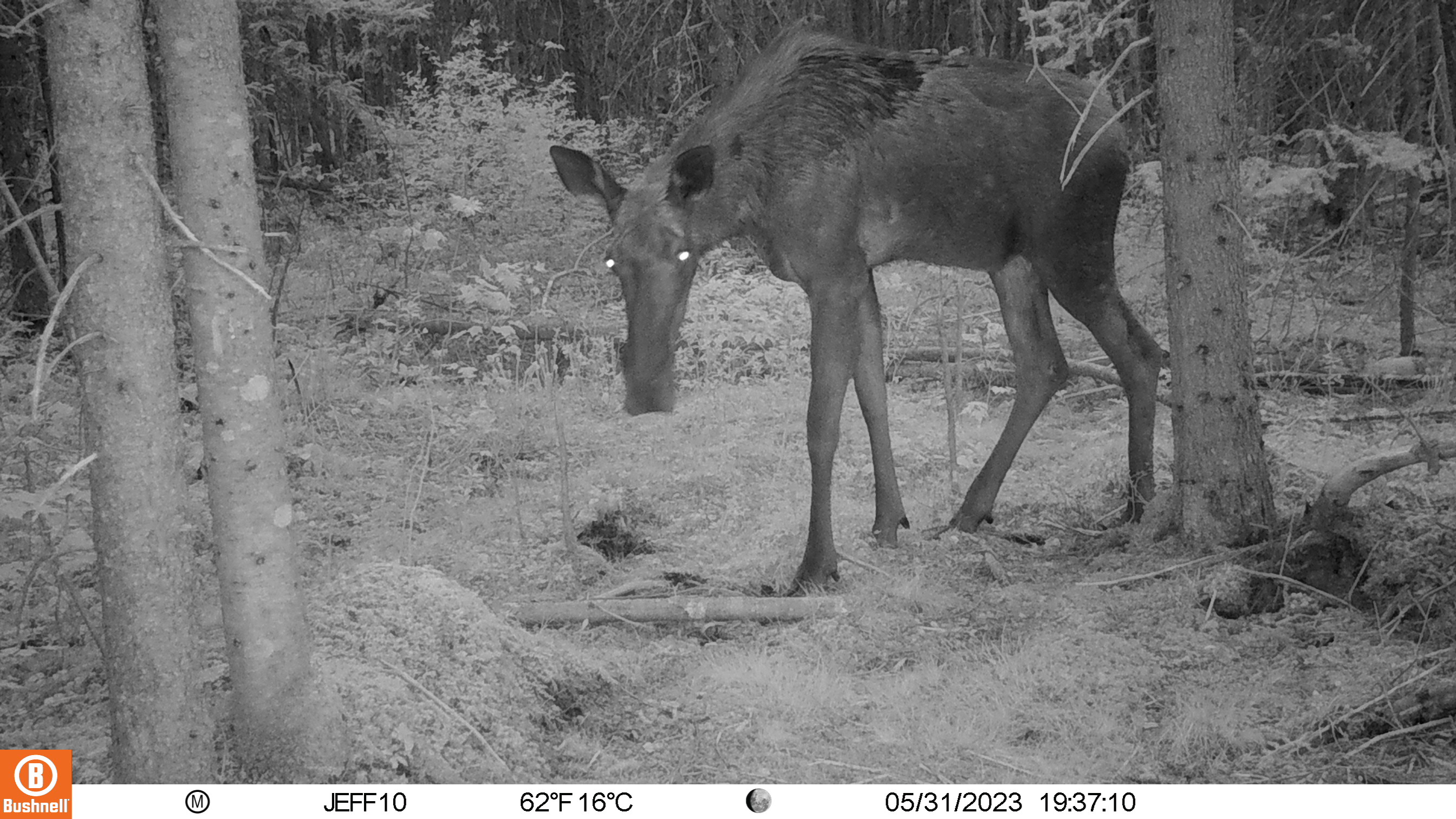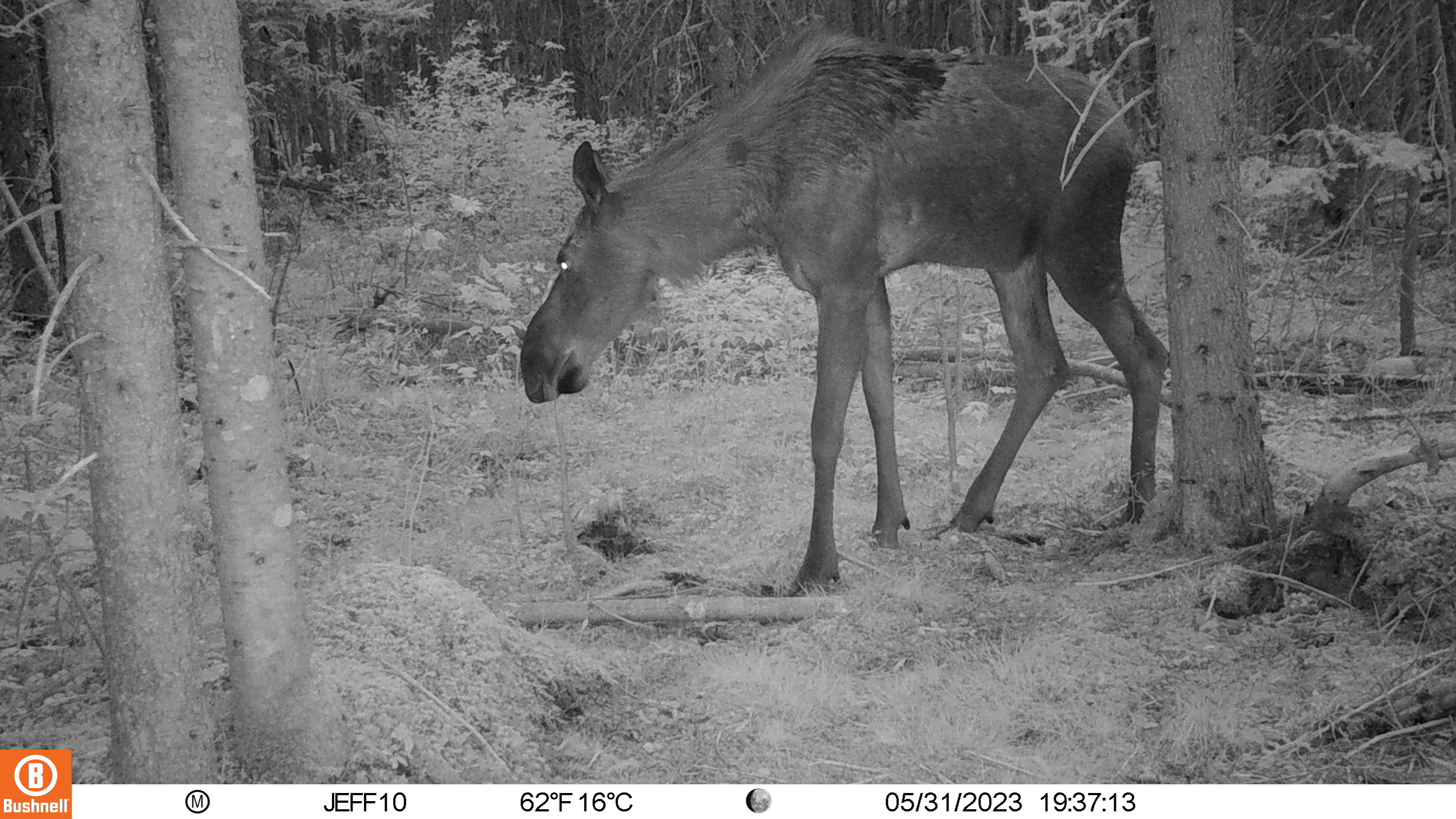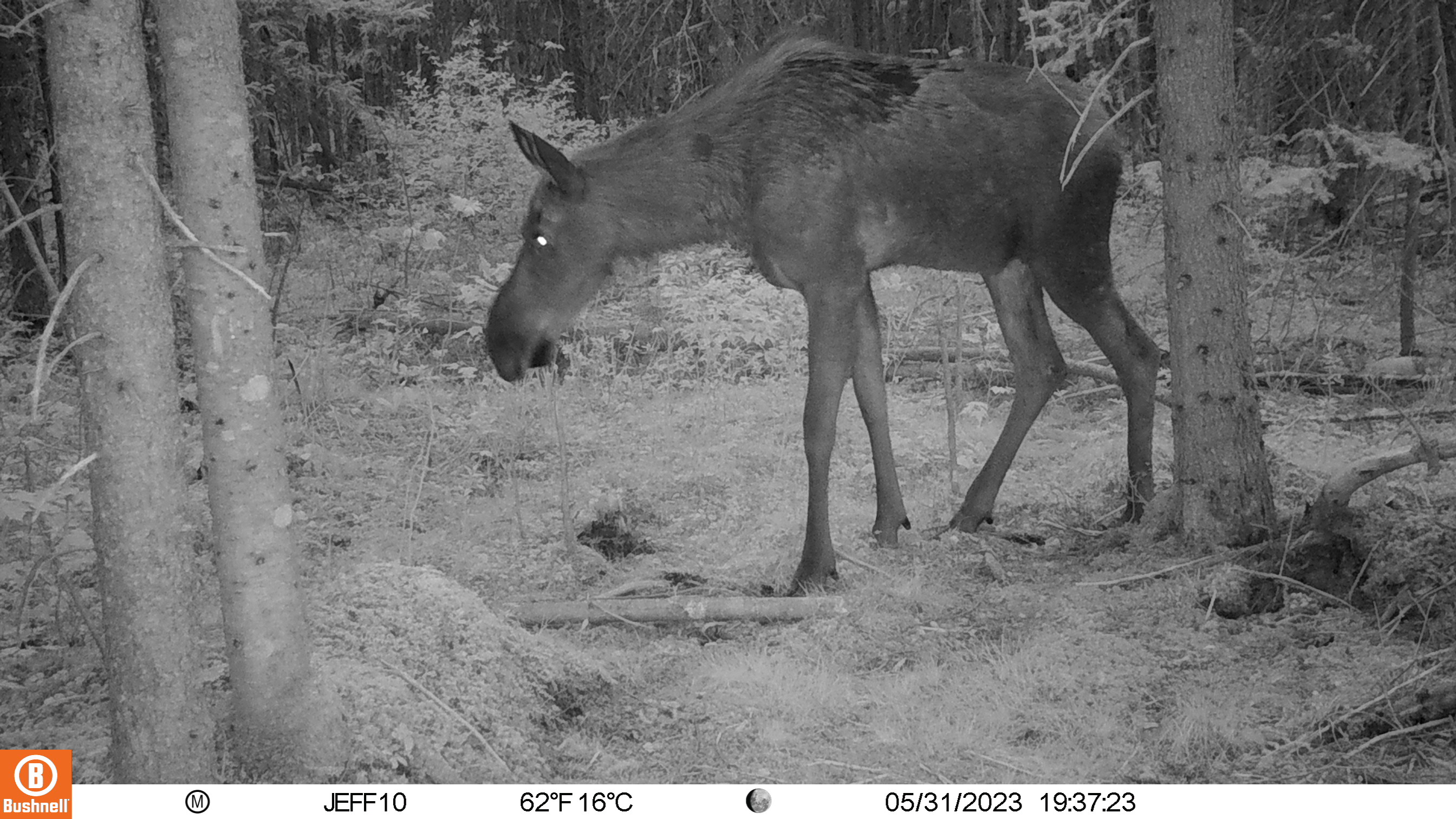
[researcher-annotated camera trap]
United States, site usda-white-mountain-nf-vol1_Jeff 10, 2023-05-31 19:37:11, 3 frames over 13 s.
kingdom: Animalia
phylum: Chordata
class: Mammalia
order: Artiodactyla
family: Cervidae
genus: Alces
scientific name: Alces alces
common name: moose